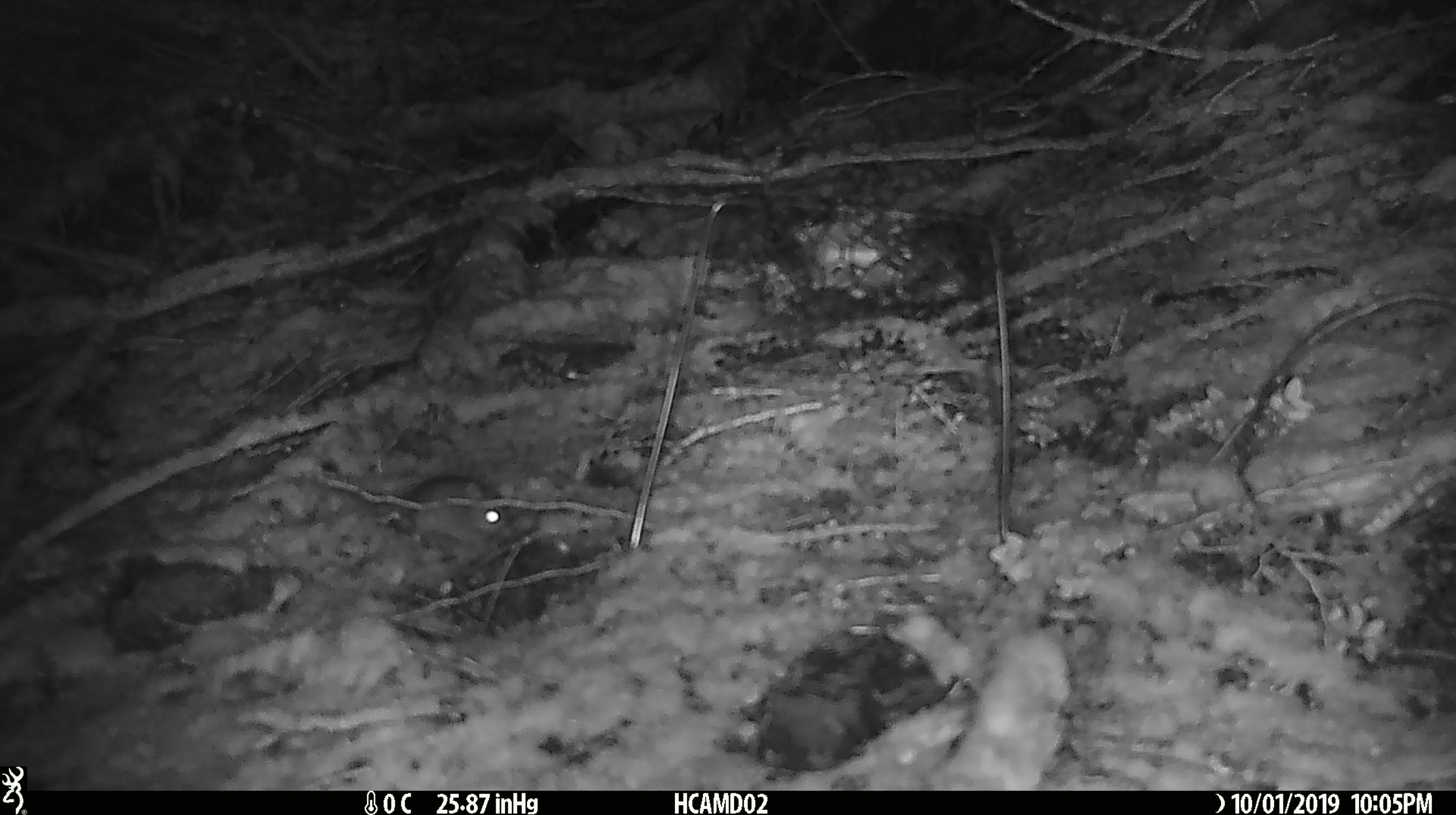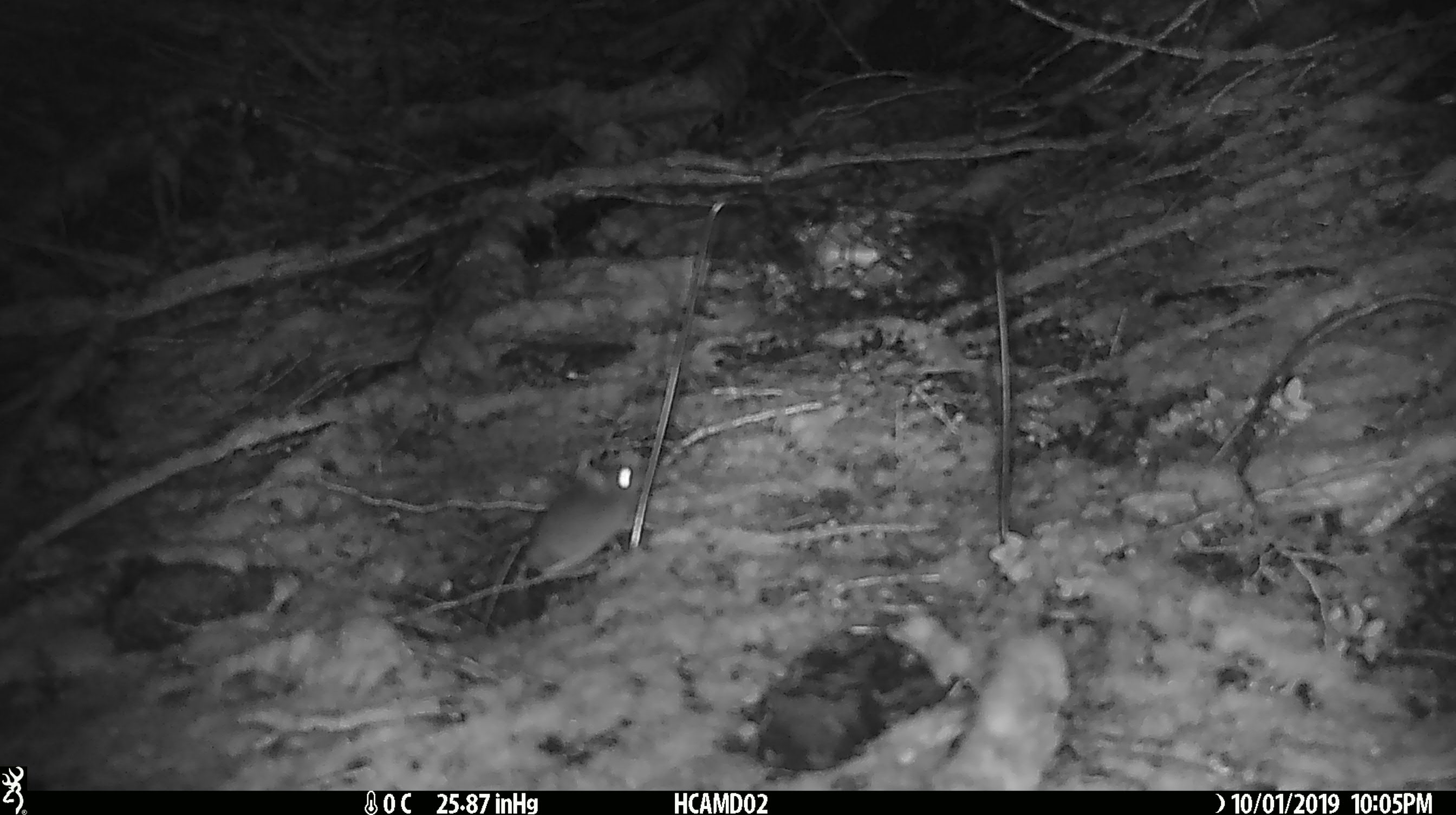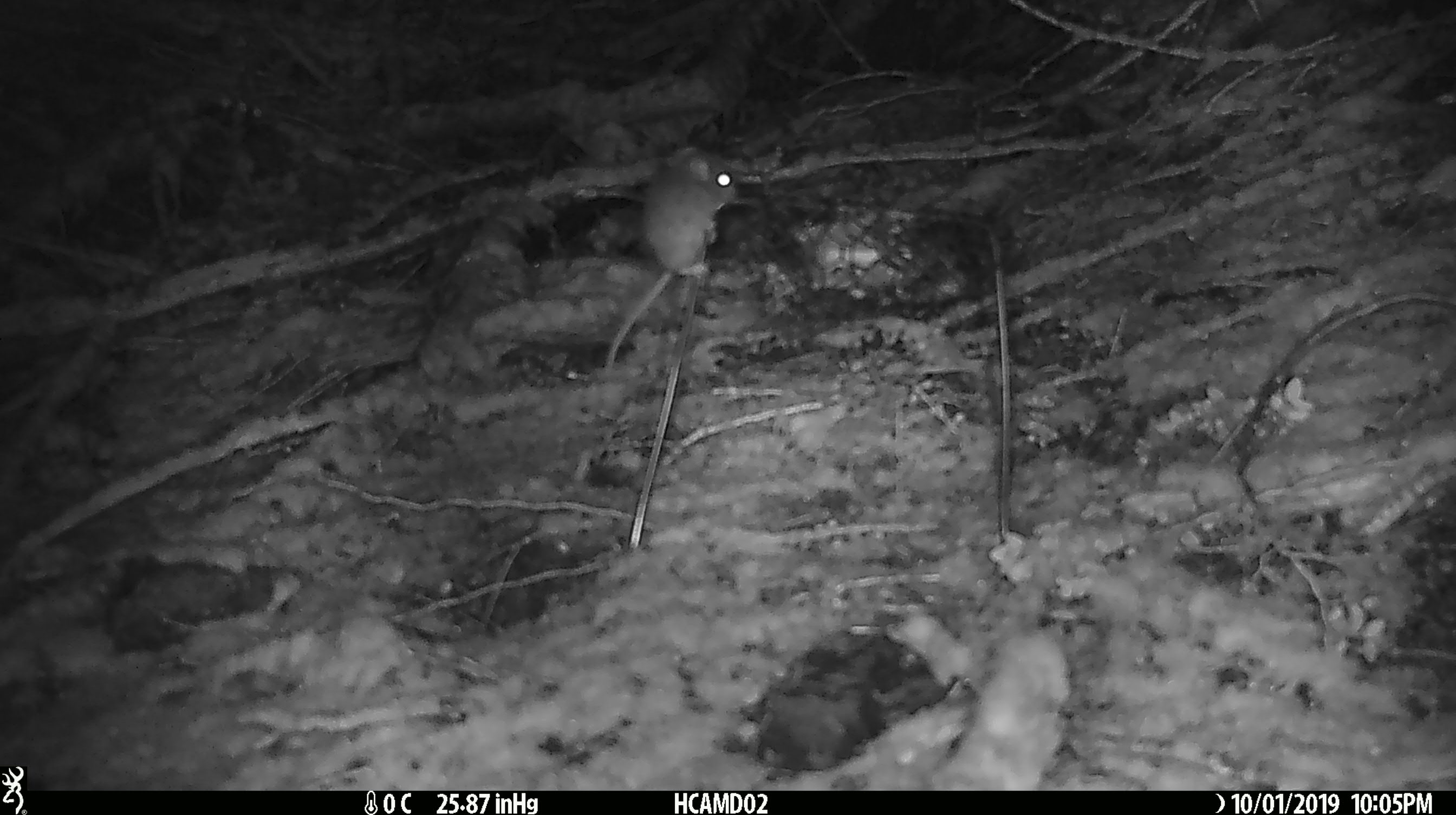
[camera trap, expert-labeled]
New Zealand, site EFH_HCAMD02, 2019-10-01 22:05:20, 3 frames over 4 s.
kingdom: Animalia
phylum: Chordata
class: Mammalia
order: Rodentia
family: Muridae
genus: Mus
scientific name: Mus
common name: mouse